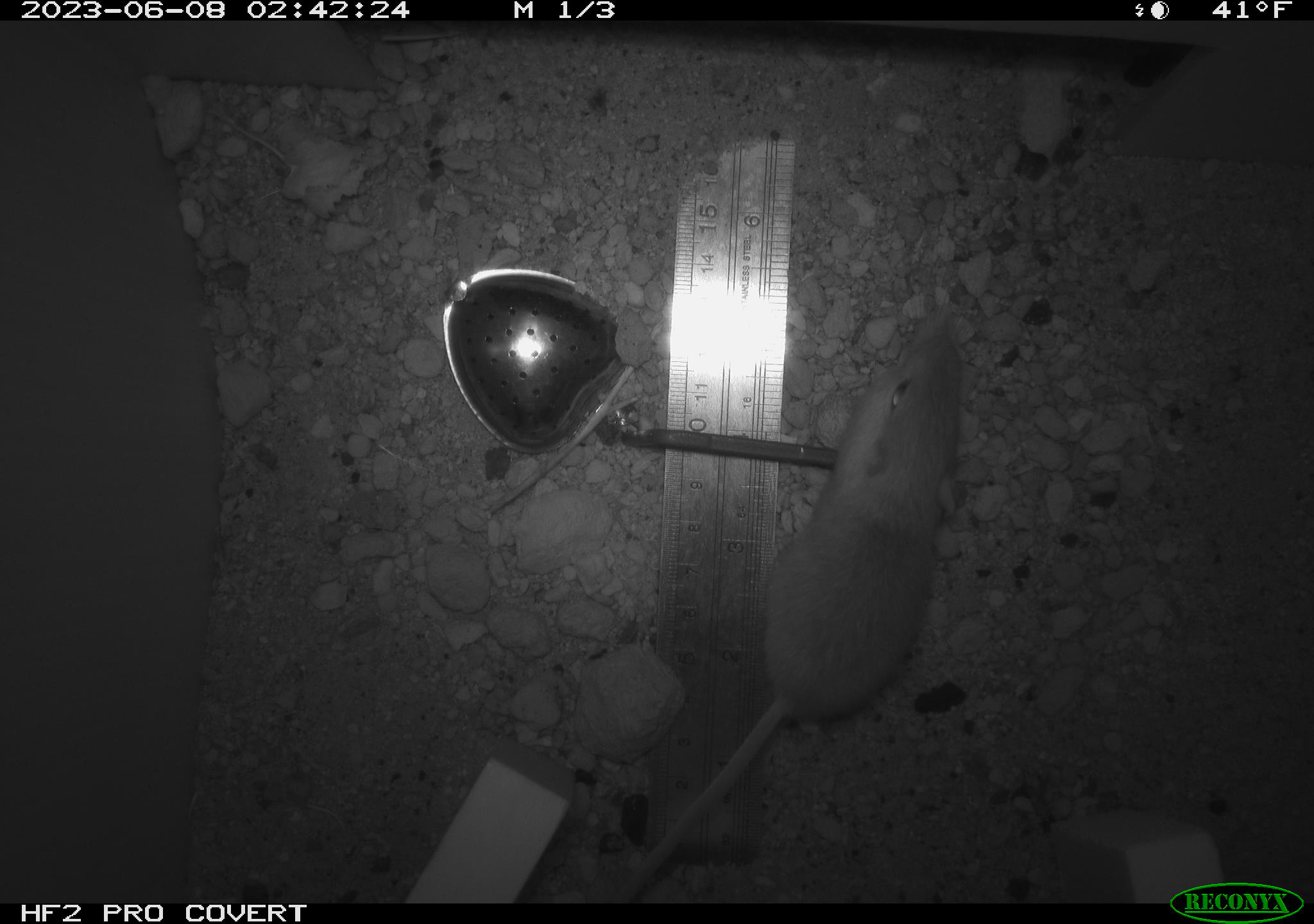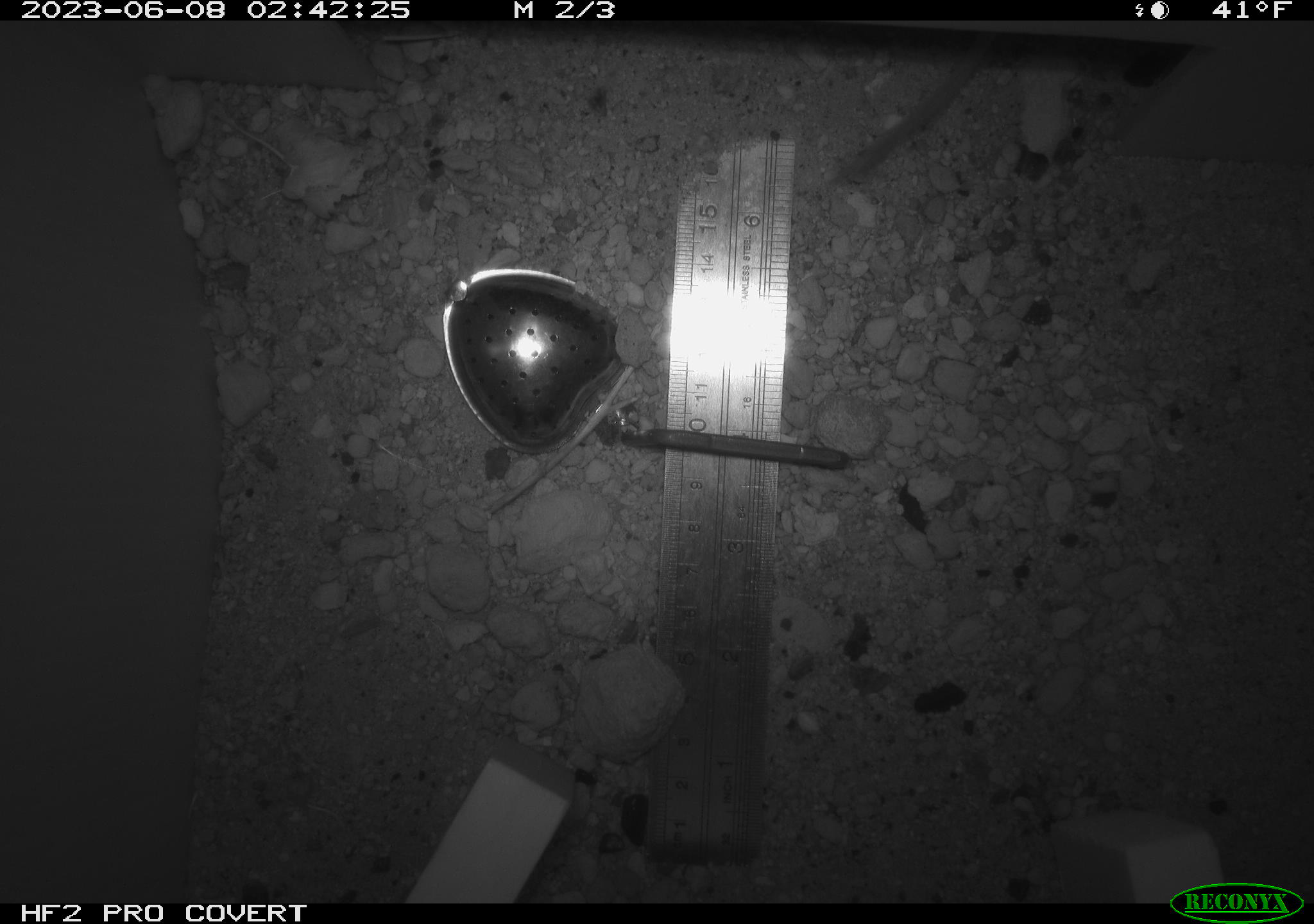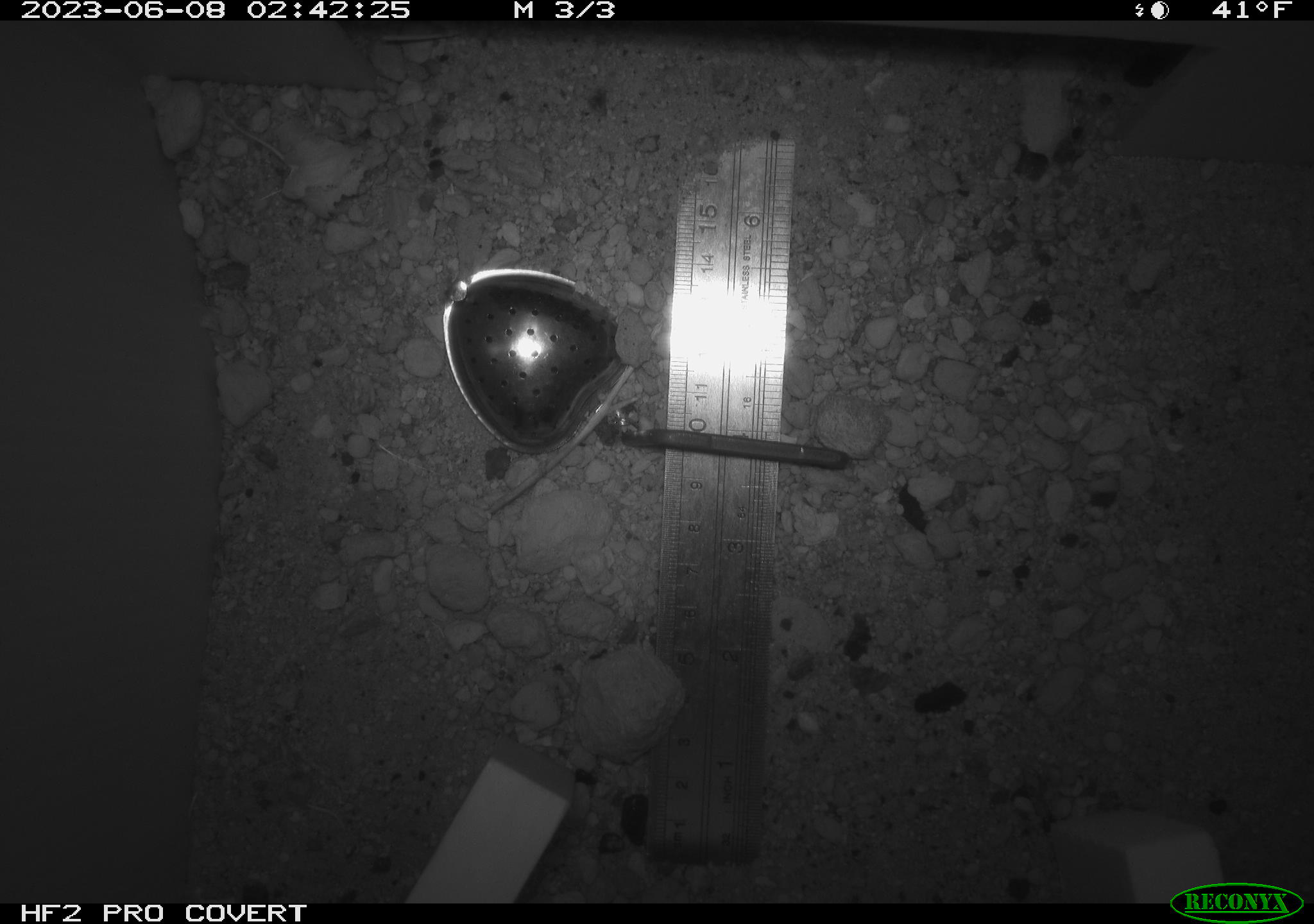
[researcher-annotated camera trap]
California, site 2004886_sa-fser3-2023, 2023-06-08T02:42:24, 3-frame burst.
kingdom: Animalia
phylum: Chordata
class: Mammalia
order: Rodentia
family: Heteromyidae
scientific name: Heteromyidae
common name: kangaroo rats and pocket mice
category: heteromyidae family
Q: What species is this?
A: Heteromyidae family (kangaroo rats and pocket mice) (Heteromyidae).